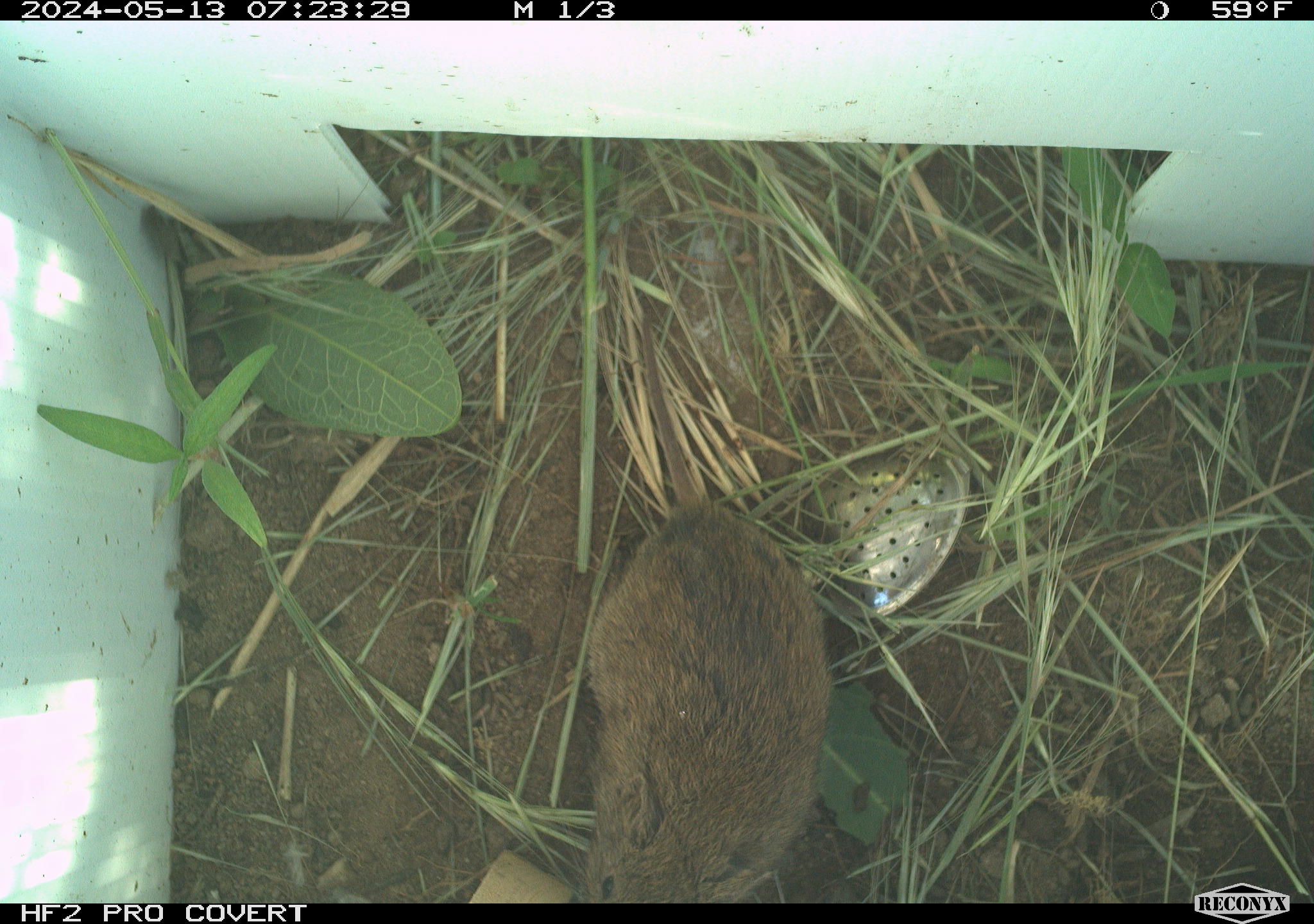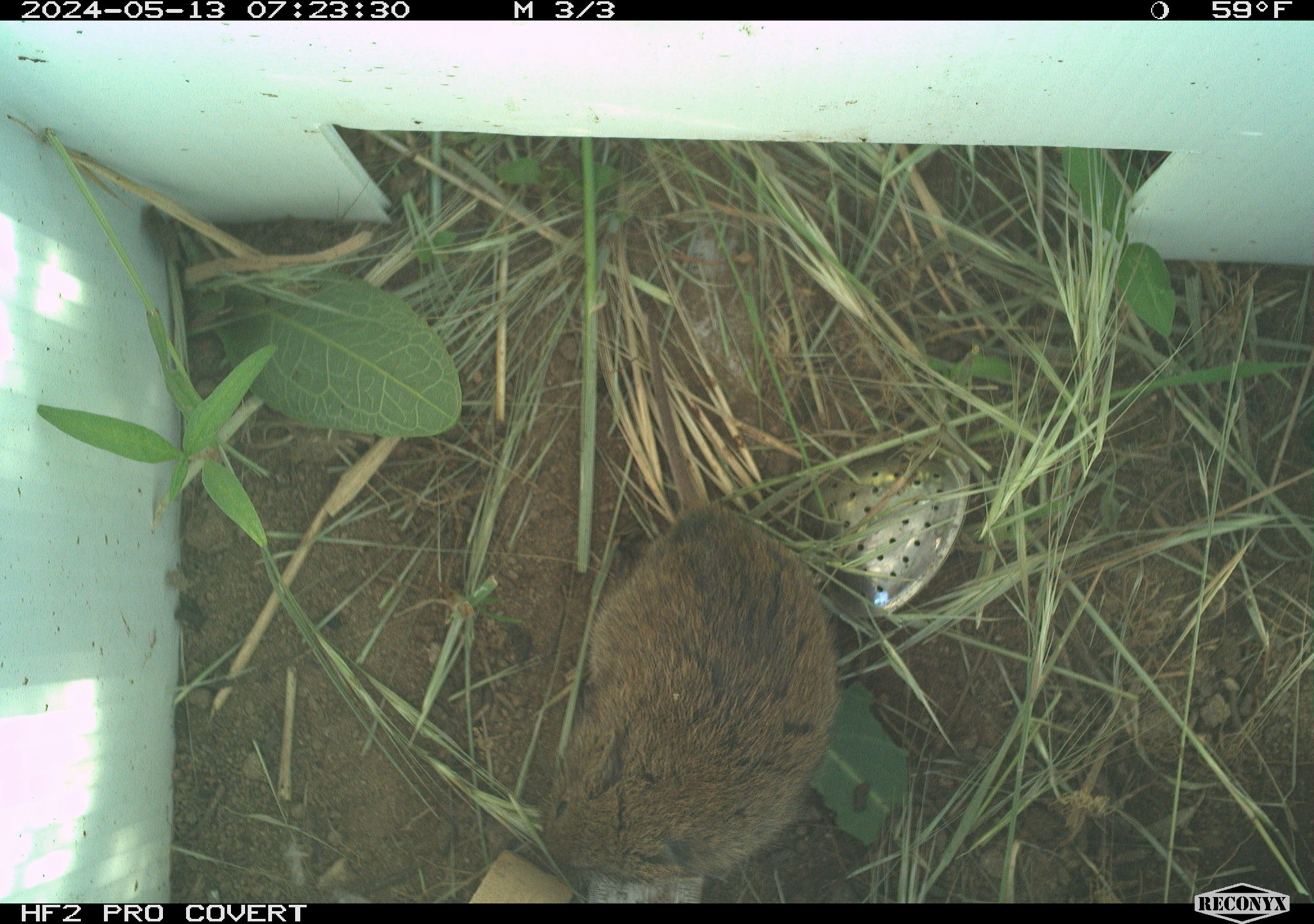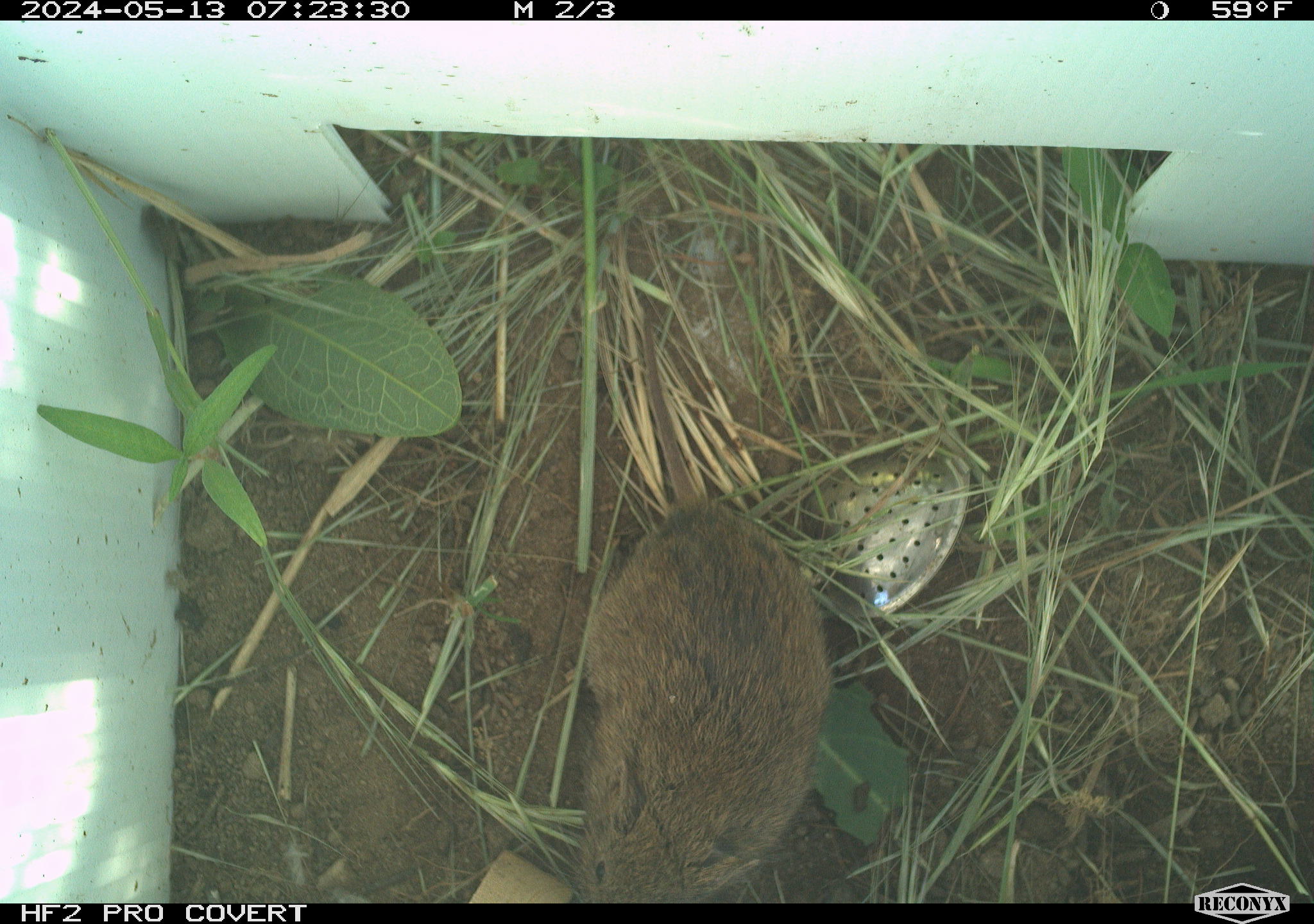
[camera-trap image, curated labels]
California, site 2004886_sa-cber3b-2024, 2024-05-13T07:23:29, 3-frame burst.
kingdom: Animalia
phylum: Chordata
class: Mammalia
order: Rodentia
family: Cricetidae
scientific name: Arvicolinae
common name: voles, lemmings, and muskrats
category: arvicolinae subfamily